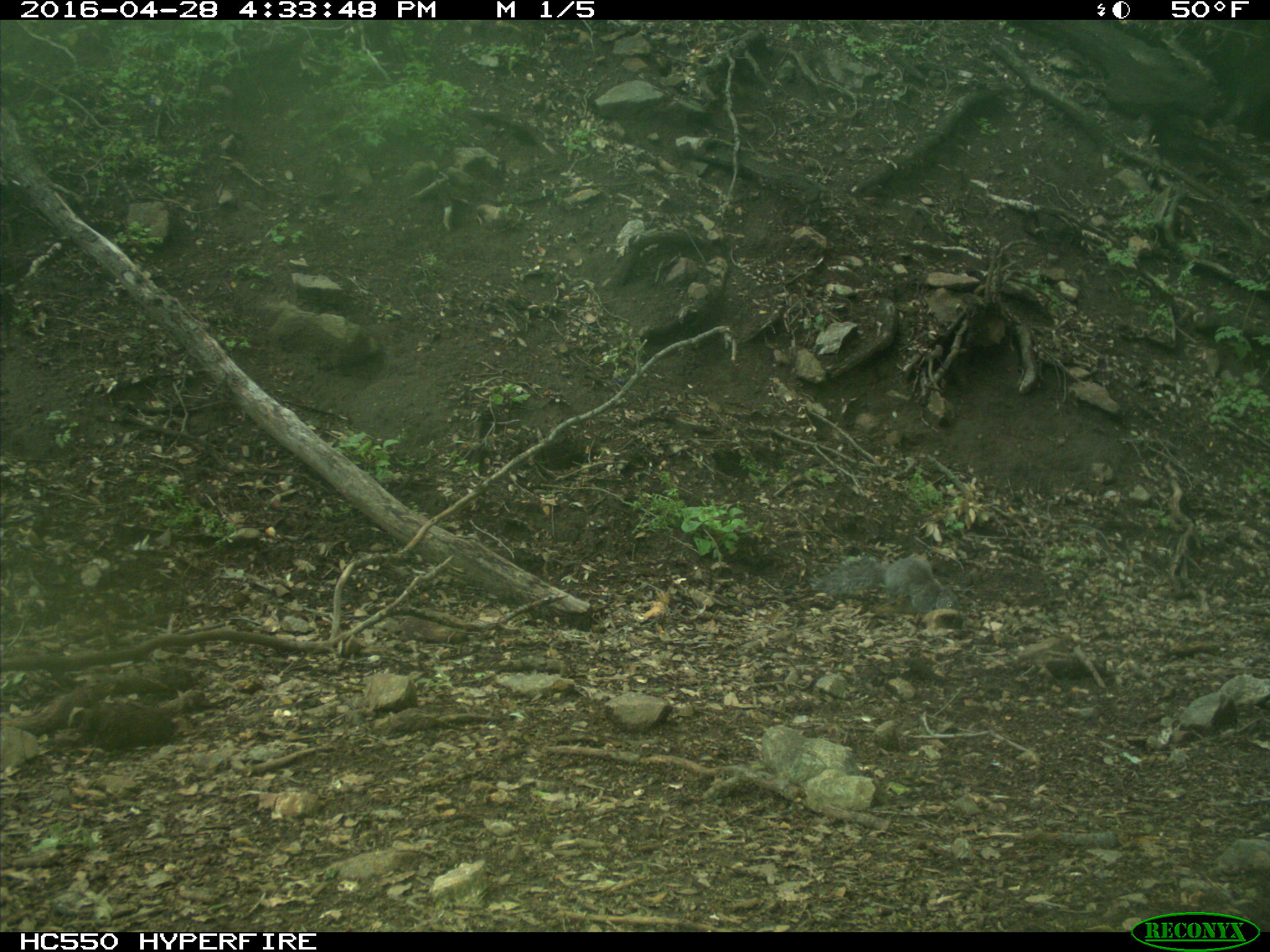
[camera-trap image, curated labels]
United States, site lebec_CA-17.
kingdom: Animalia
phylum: Chordata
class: Mammalia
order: Rodentia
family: Sciuridae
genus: Sciurus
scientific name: Sciurus carolinensis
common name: eastern gray squirrel